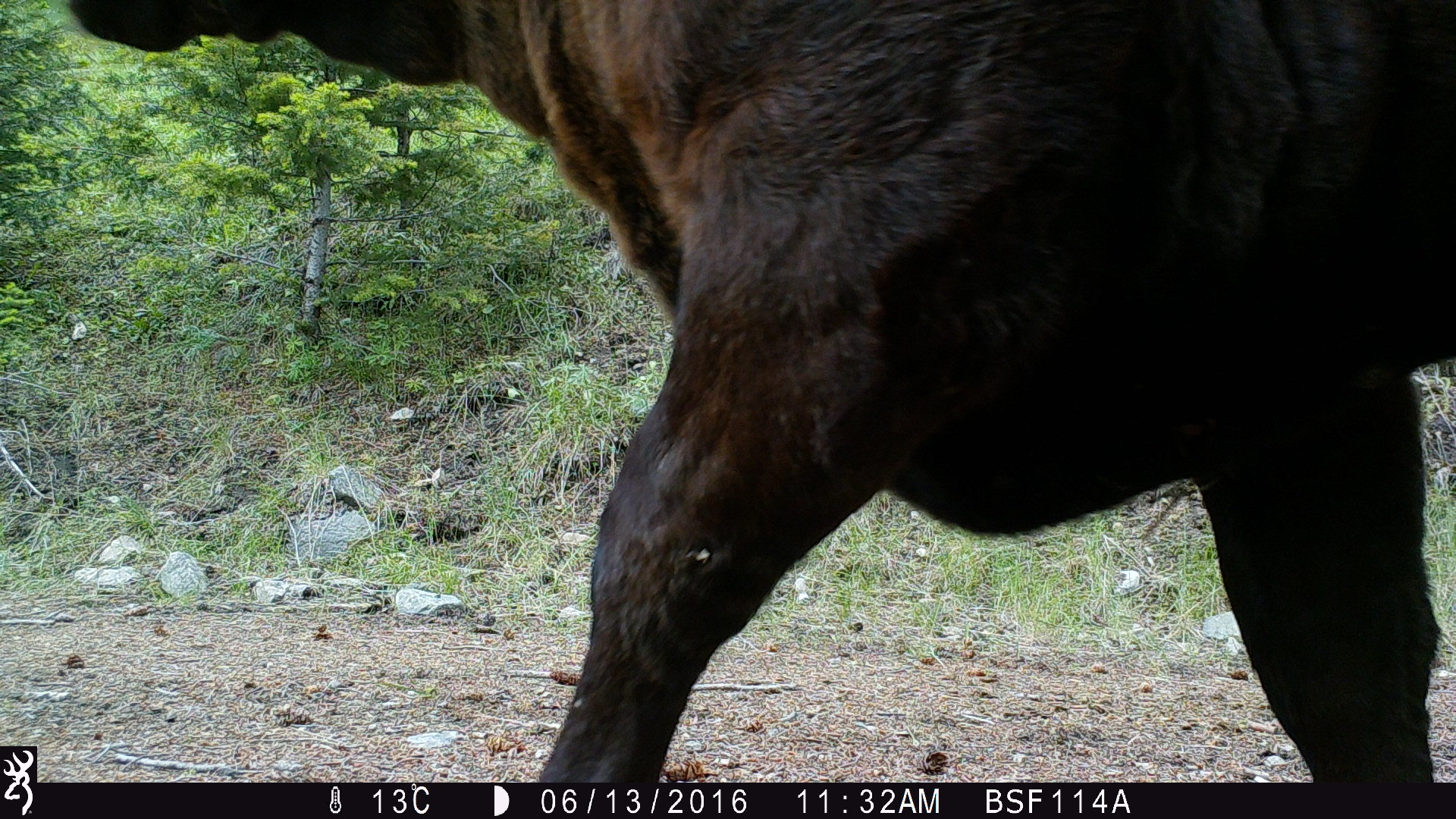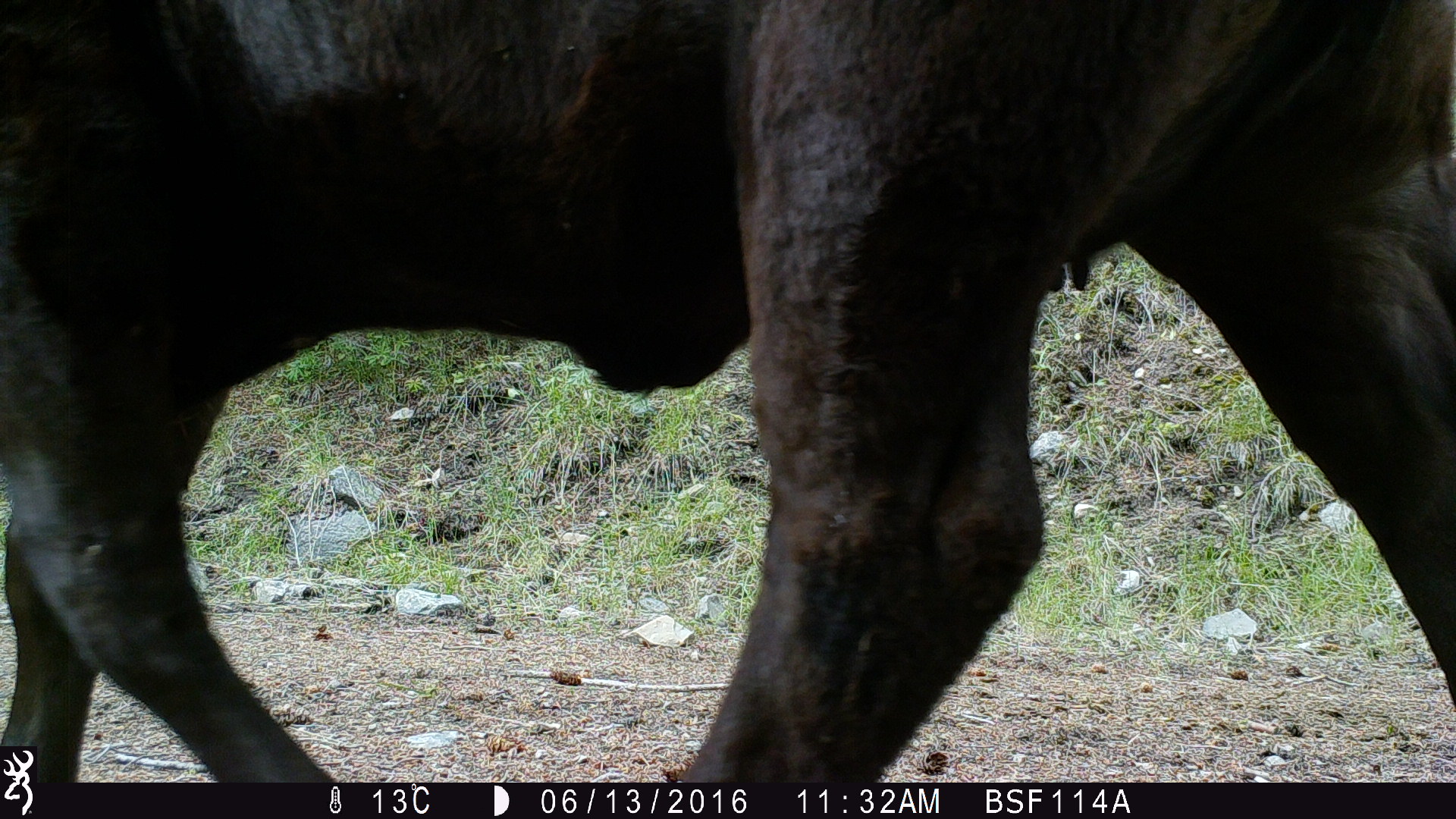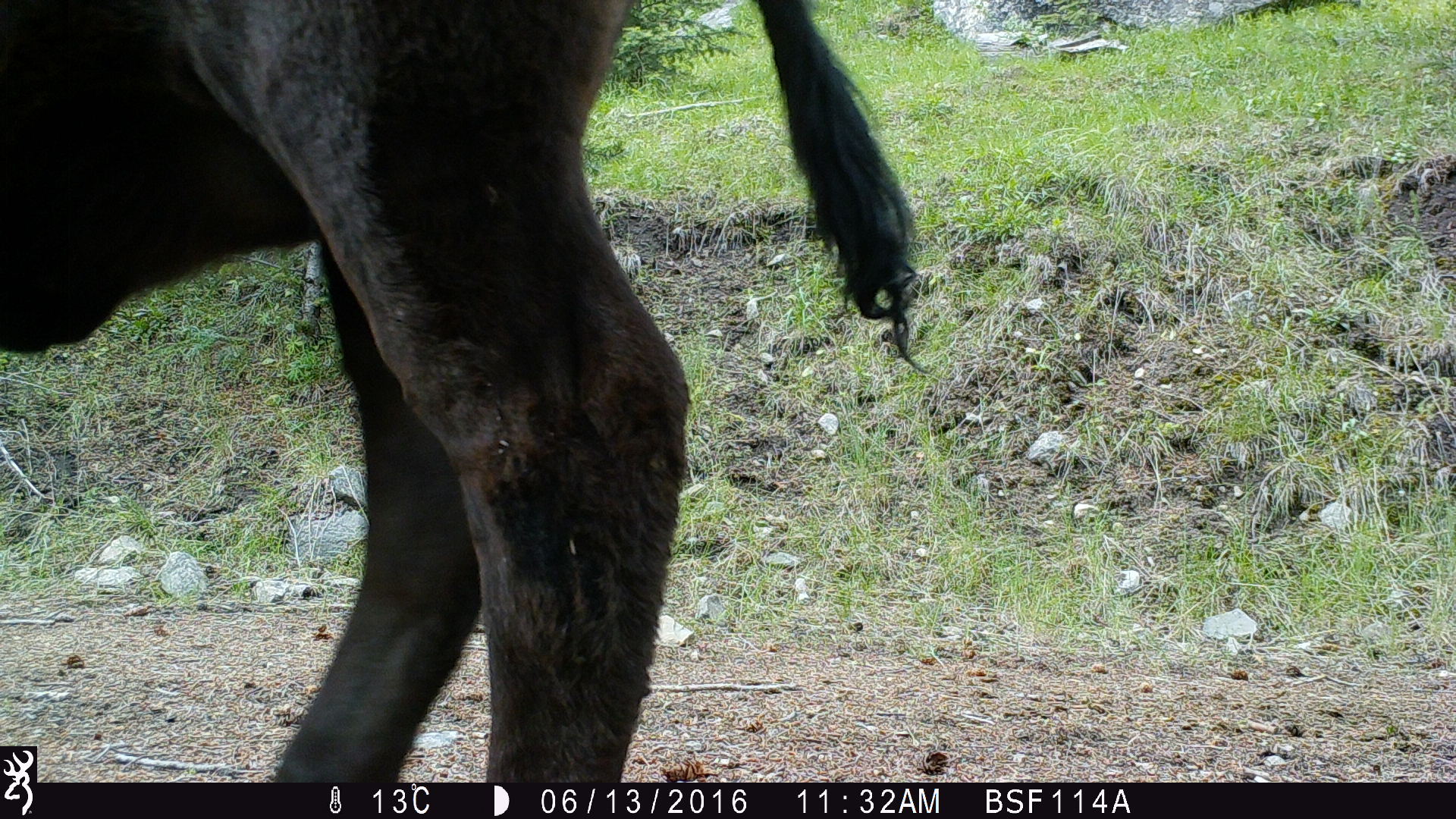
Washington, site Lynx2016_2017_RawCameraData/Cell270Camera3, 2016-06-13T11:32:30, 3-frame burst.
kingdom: Animalia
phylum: Chordata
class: Mammalia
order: Artiodactyla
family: Bovidae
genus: Bos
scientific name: Bos taurus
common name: domestic cattle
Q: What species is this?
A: Domestic cattle (Bos taurus).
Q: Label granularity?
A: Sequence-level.